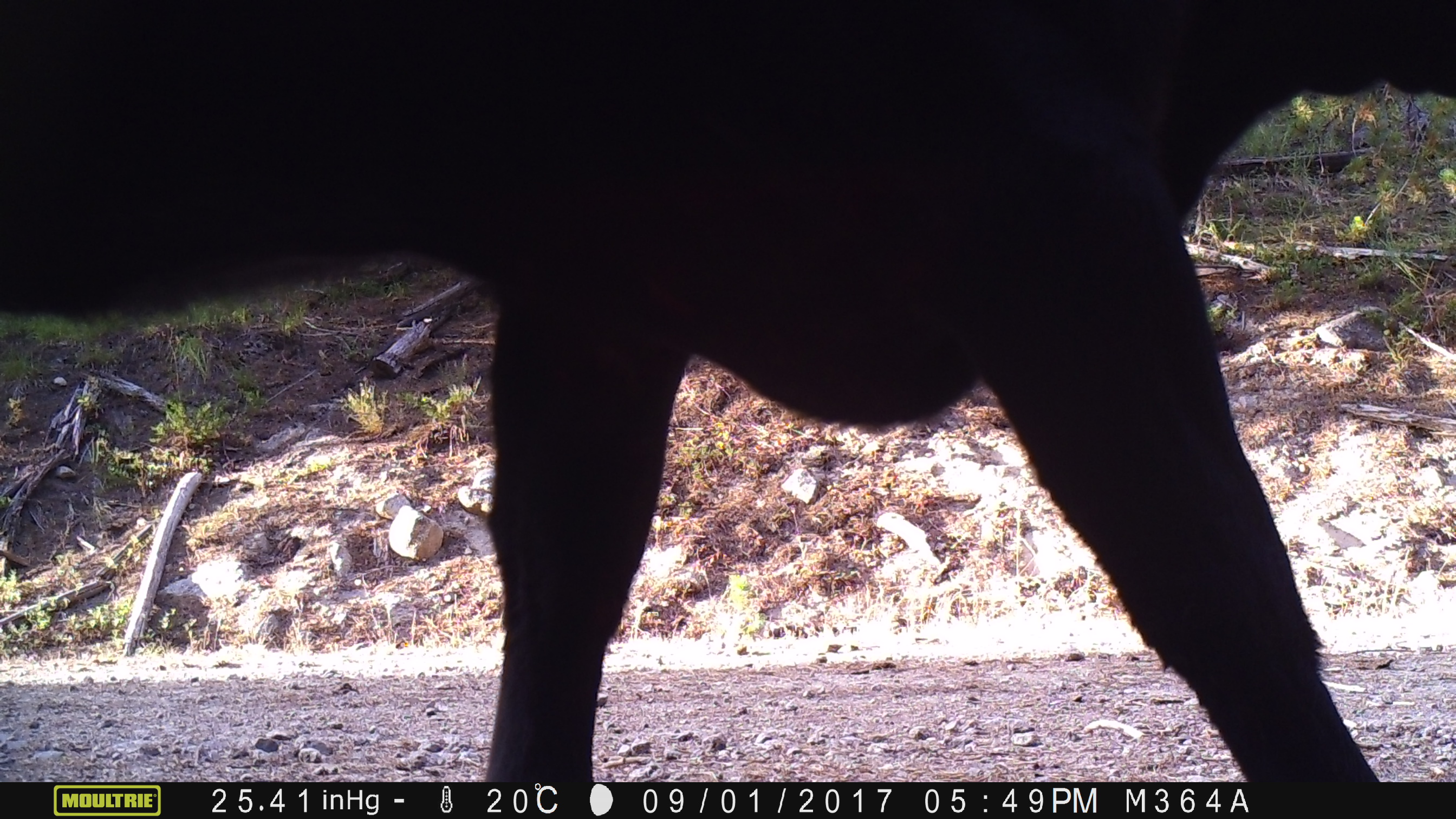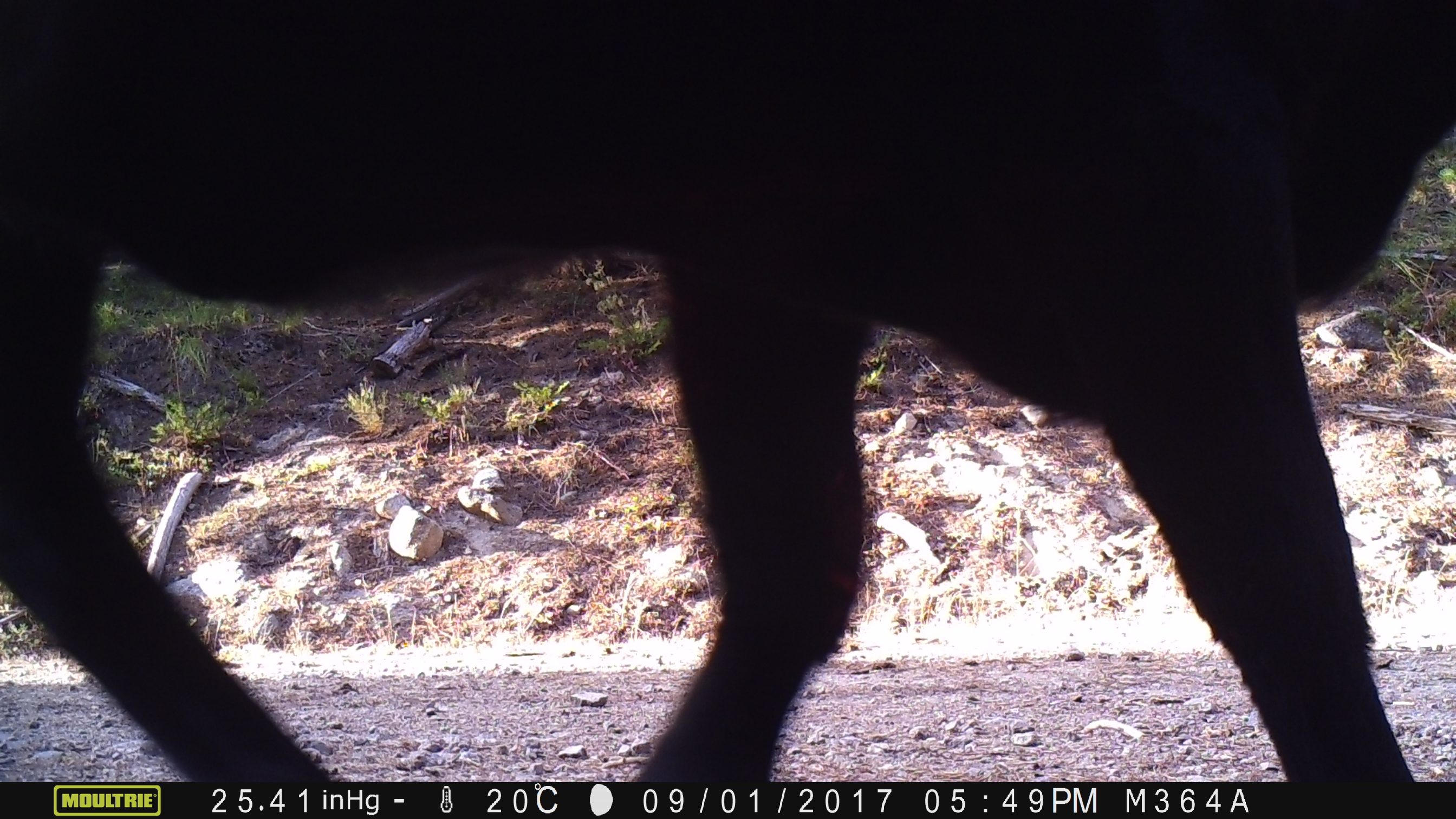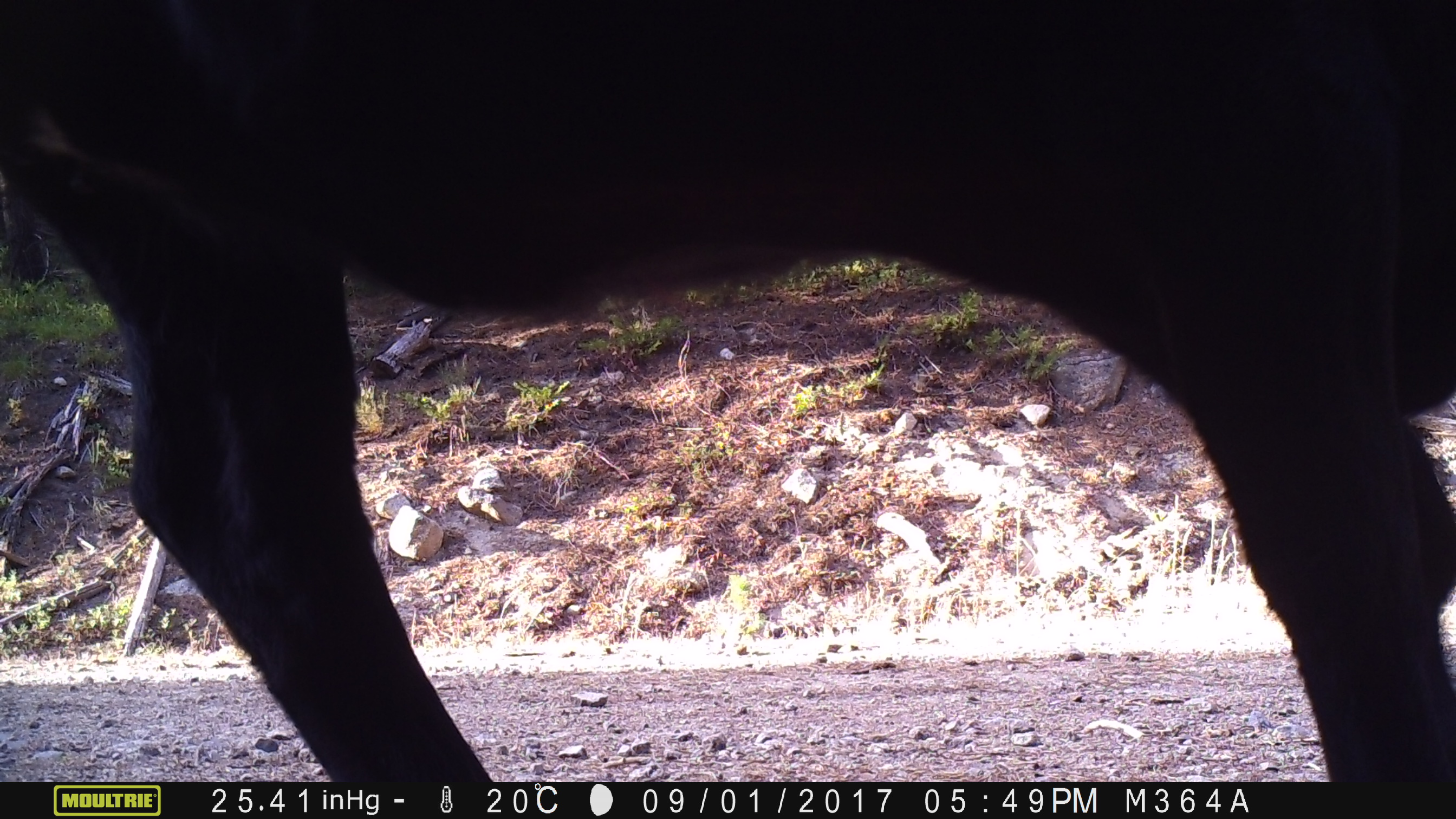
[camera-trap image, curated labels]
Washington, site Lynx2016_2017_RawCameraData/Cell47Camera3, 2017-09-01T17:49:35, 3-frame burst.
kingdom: Animalia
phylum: Chordata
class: Mammalia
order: Artiodactyla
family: Bovidae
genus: Bos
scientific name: Bos taurus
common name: domestic cattle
Domestic cattle (Bos taurus). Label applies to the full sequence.